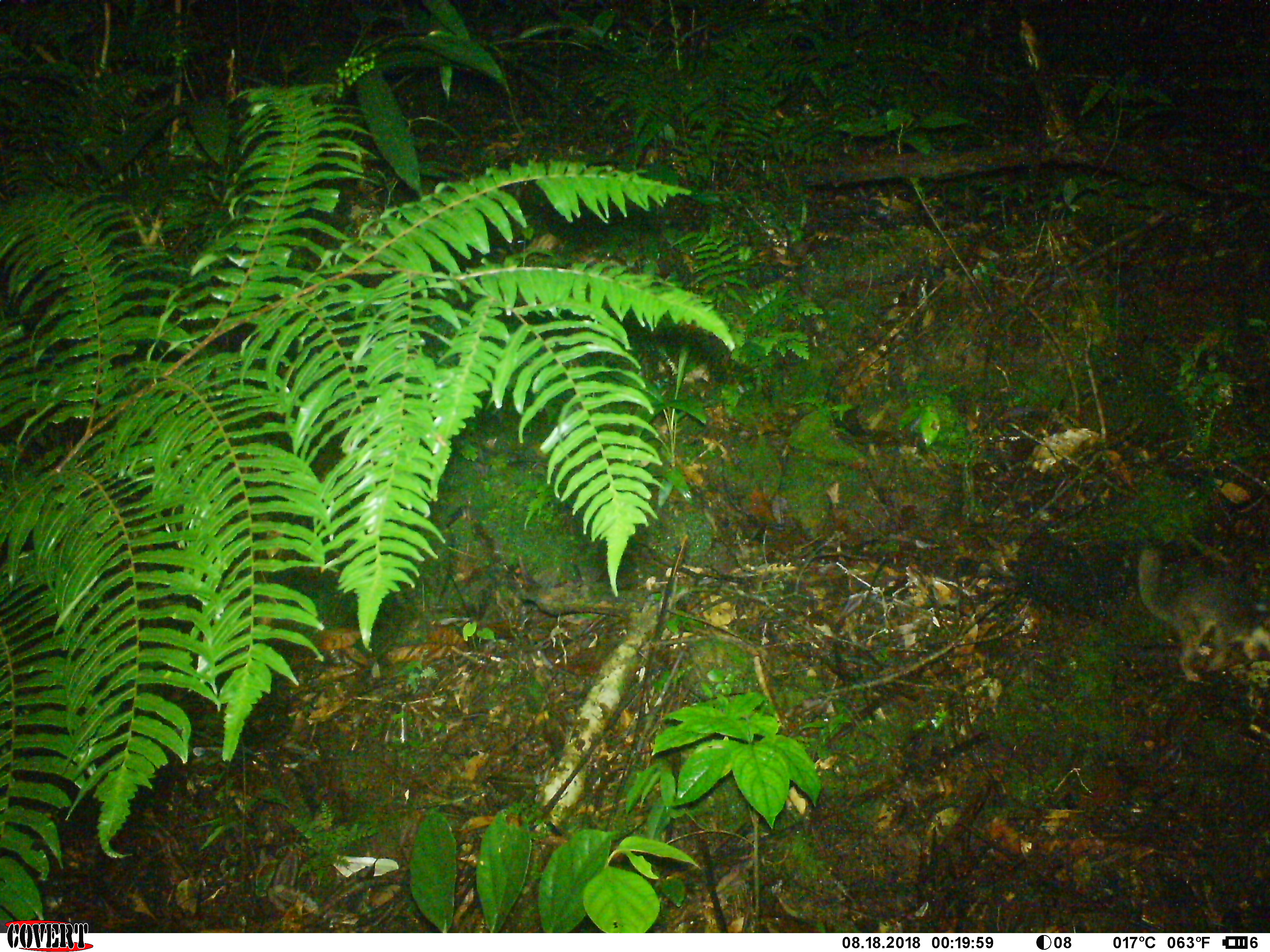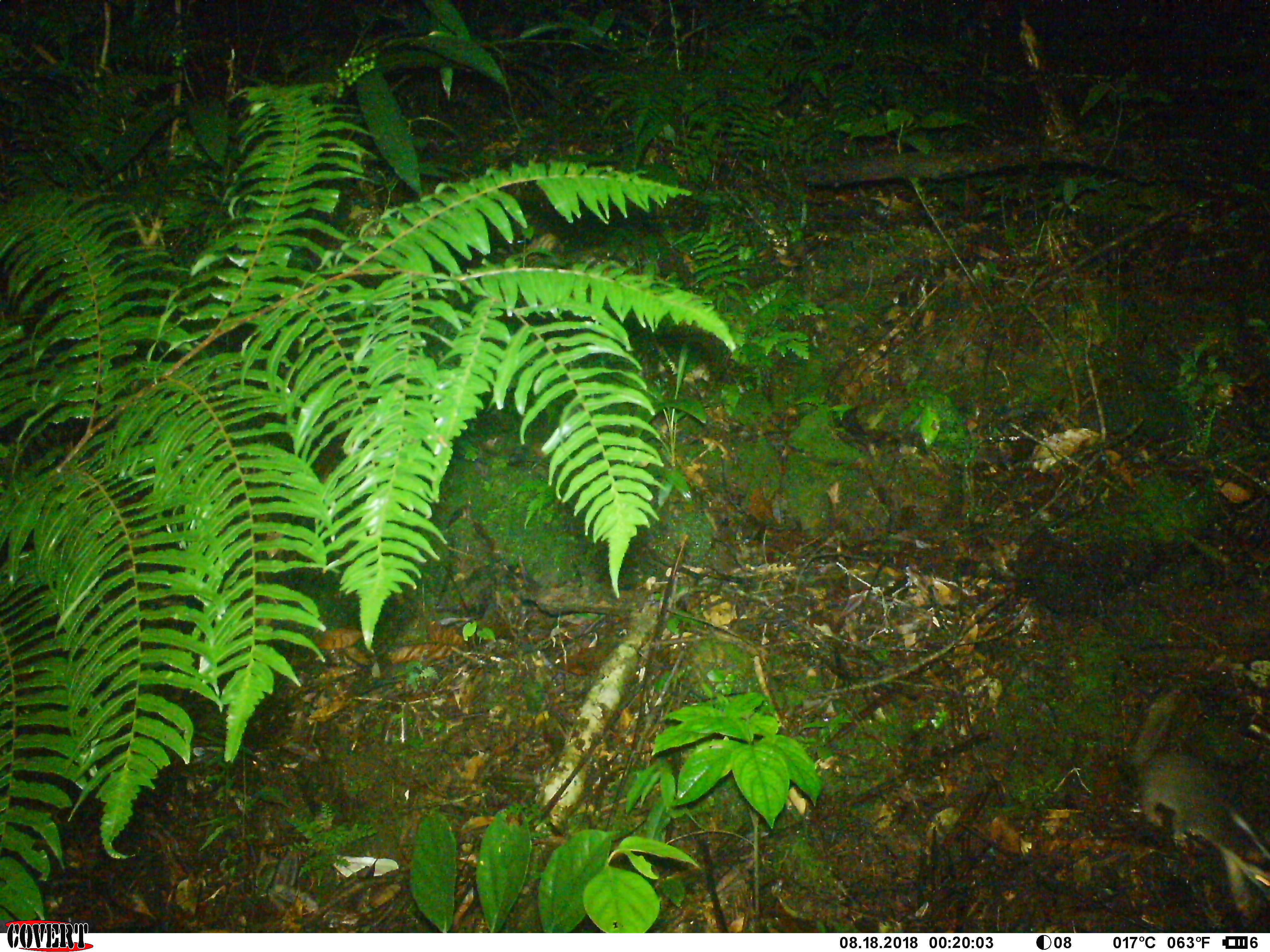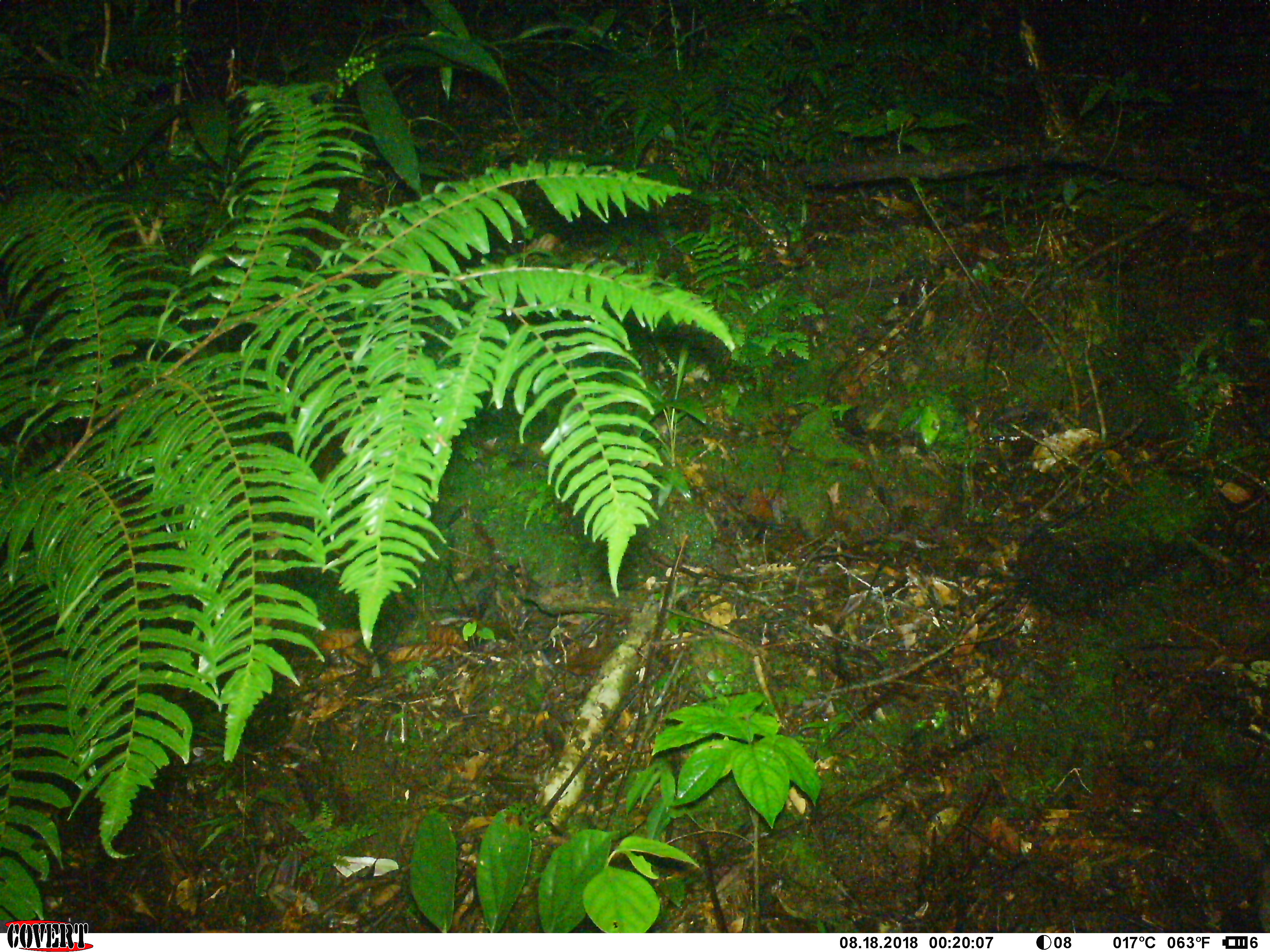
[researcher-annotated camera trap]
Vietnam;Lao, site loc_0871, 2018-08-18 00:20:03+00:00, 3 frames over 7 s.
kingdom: Animalia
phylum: Chordata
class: Mammalia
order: Carnivora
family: Mustelidae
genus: Melogale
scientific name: Melogale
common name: ferret badger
Ferret badger (Melogale). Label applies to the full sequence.